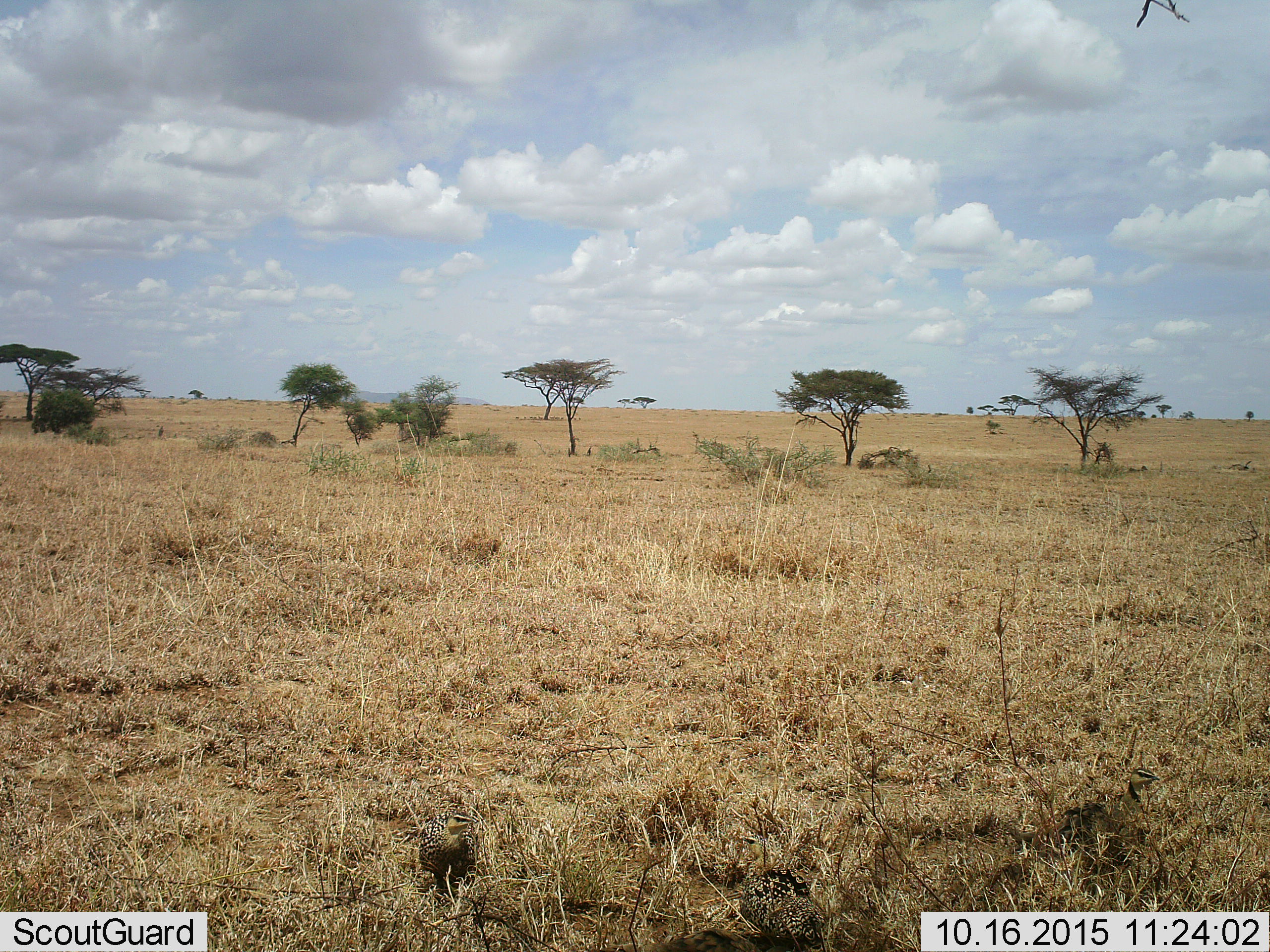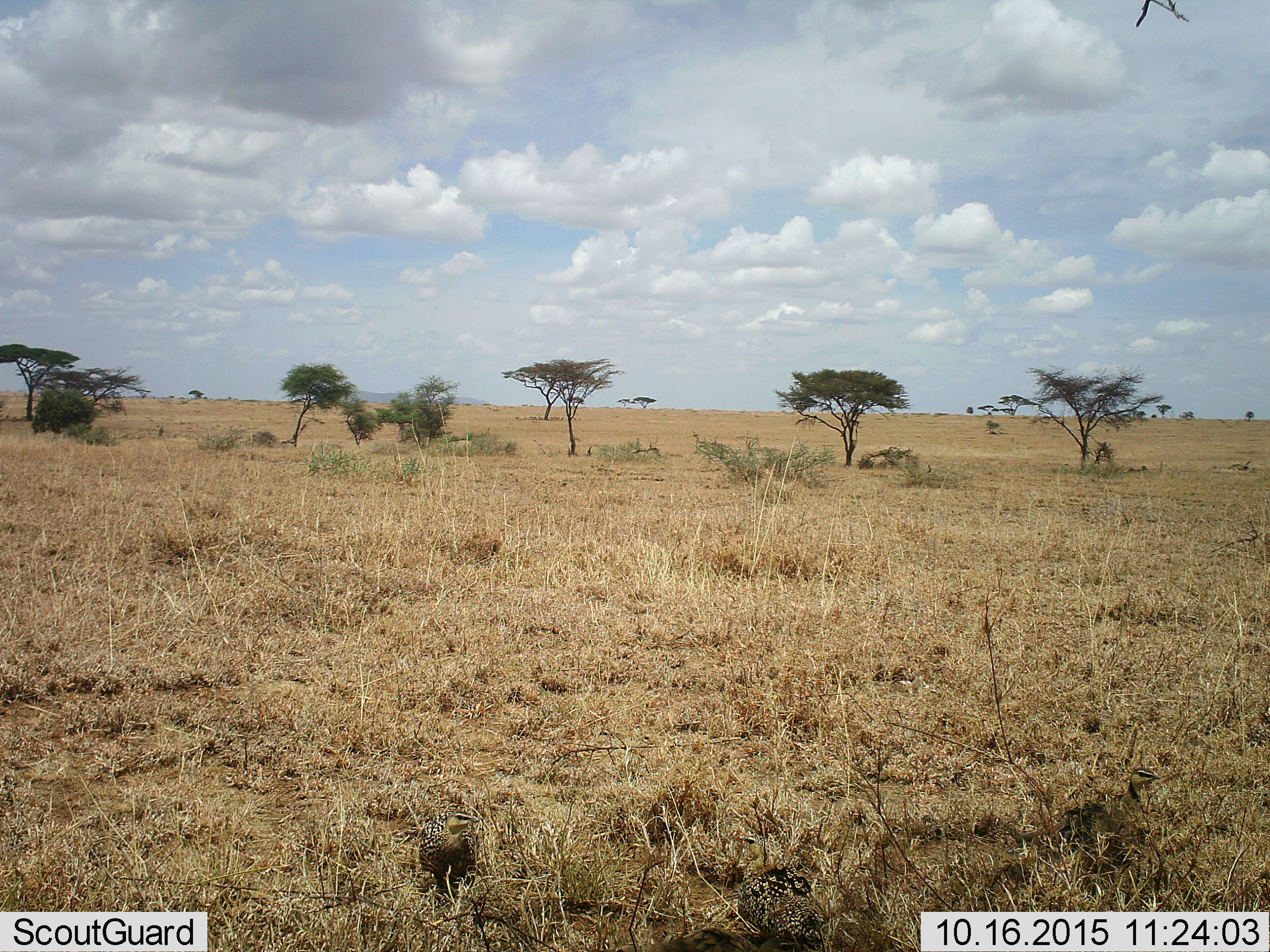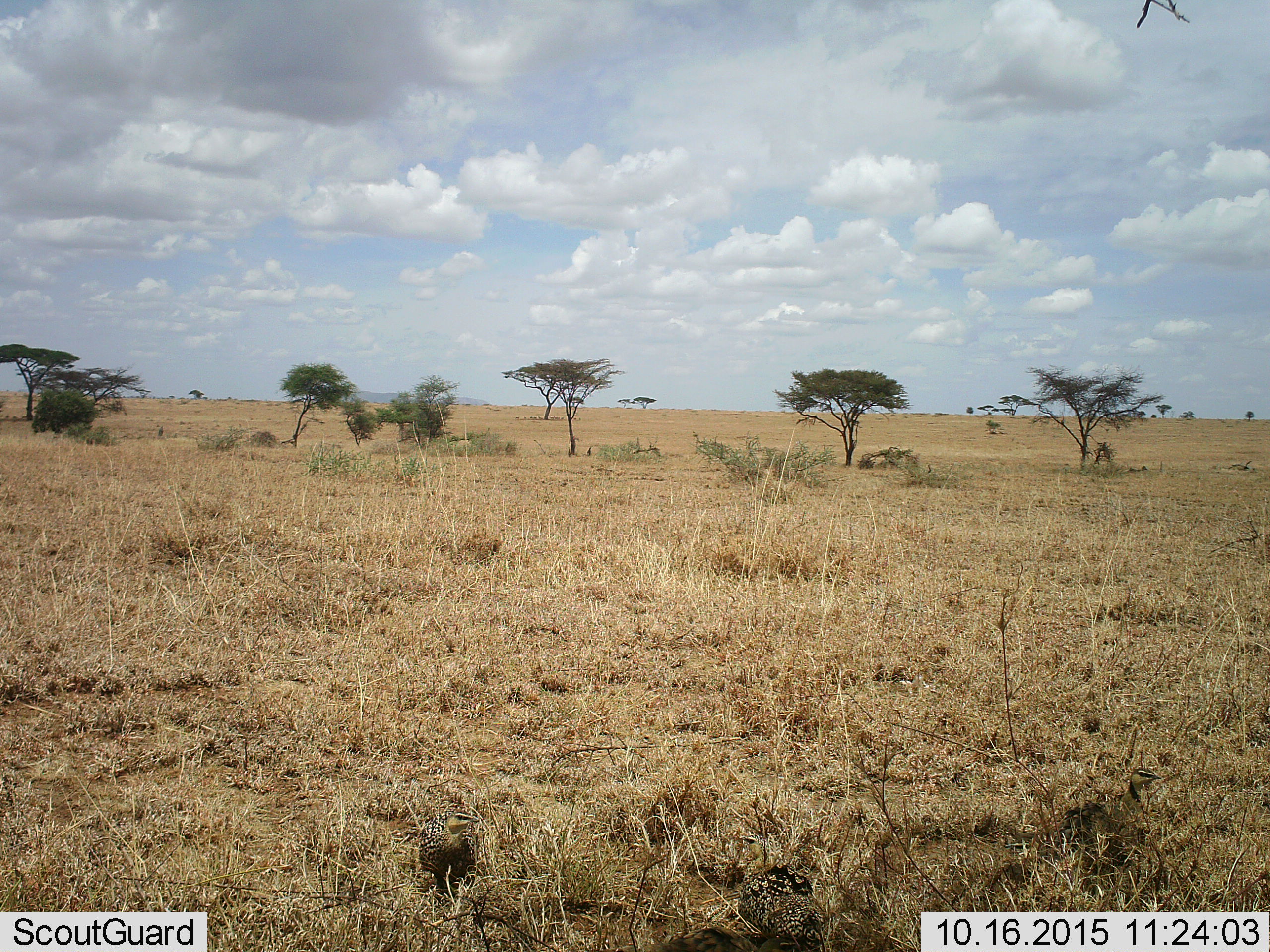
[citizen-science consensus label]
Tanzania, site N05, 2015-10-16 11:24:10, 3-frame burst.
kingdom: Animalia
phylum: Chordata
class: Aves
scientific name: Aves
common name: bird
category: otherbird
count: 3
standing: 75%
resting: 50%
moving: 25%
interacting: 0%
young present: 0%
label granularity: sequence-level